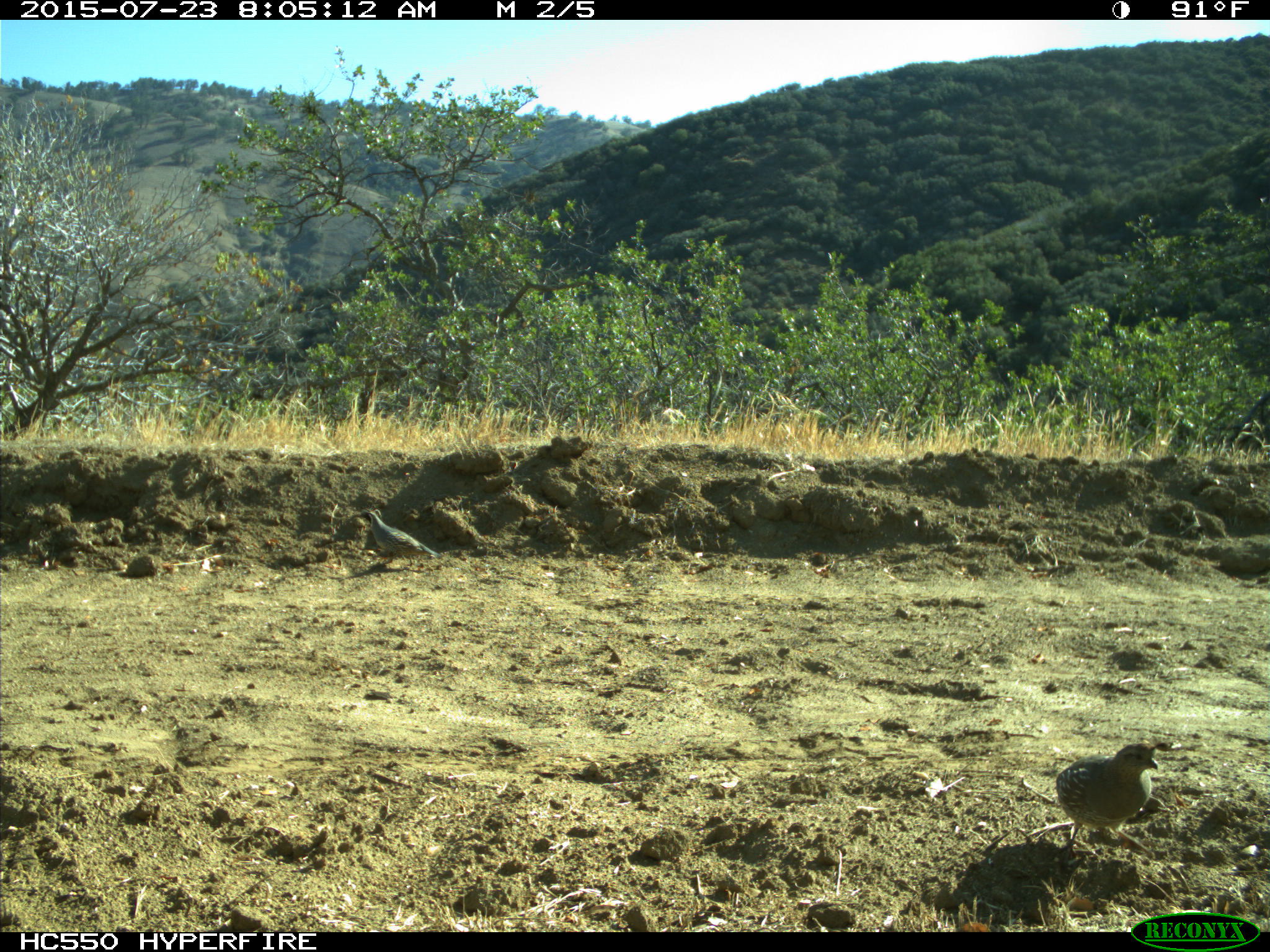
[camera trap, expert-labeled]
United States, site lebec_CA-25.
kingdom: Animalia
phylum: Chordata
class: Aves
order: Galliformes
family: Odontophoridae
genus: Callipepla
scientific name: Callipepla californica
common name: california quail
Callipepla californica (california quail).